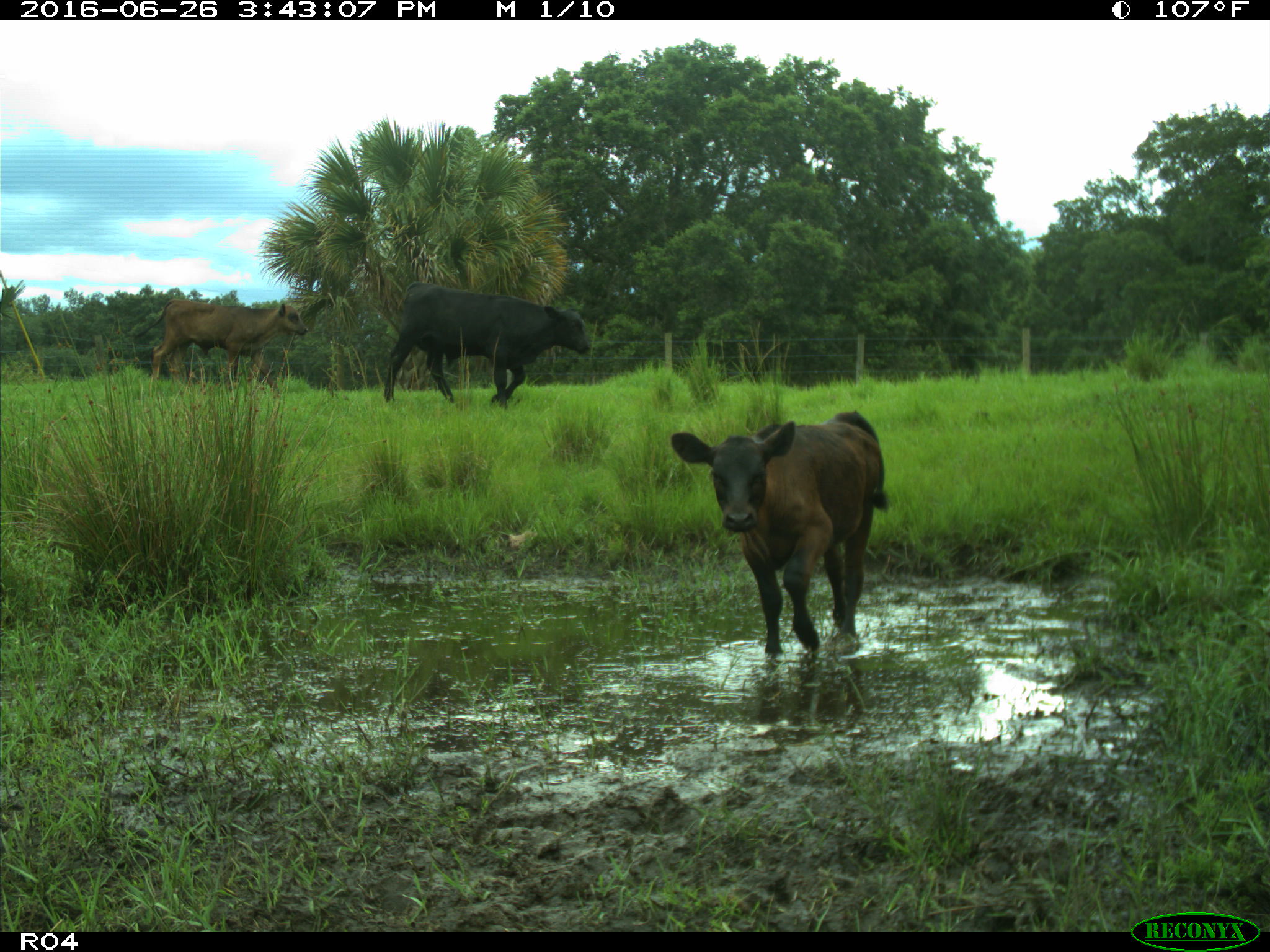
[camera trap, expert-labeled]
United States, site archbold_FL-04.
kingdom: Animalia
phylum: Chordata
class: Mammalia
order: Artiodactyla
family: Bovidae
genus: Bos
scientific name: Bos taurus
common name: domestic cow